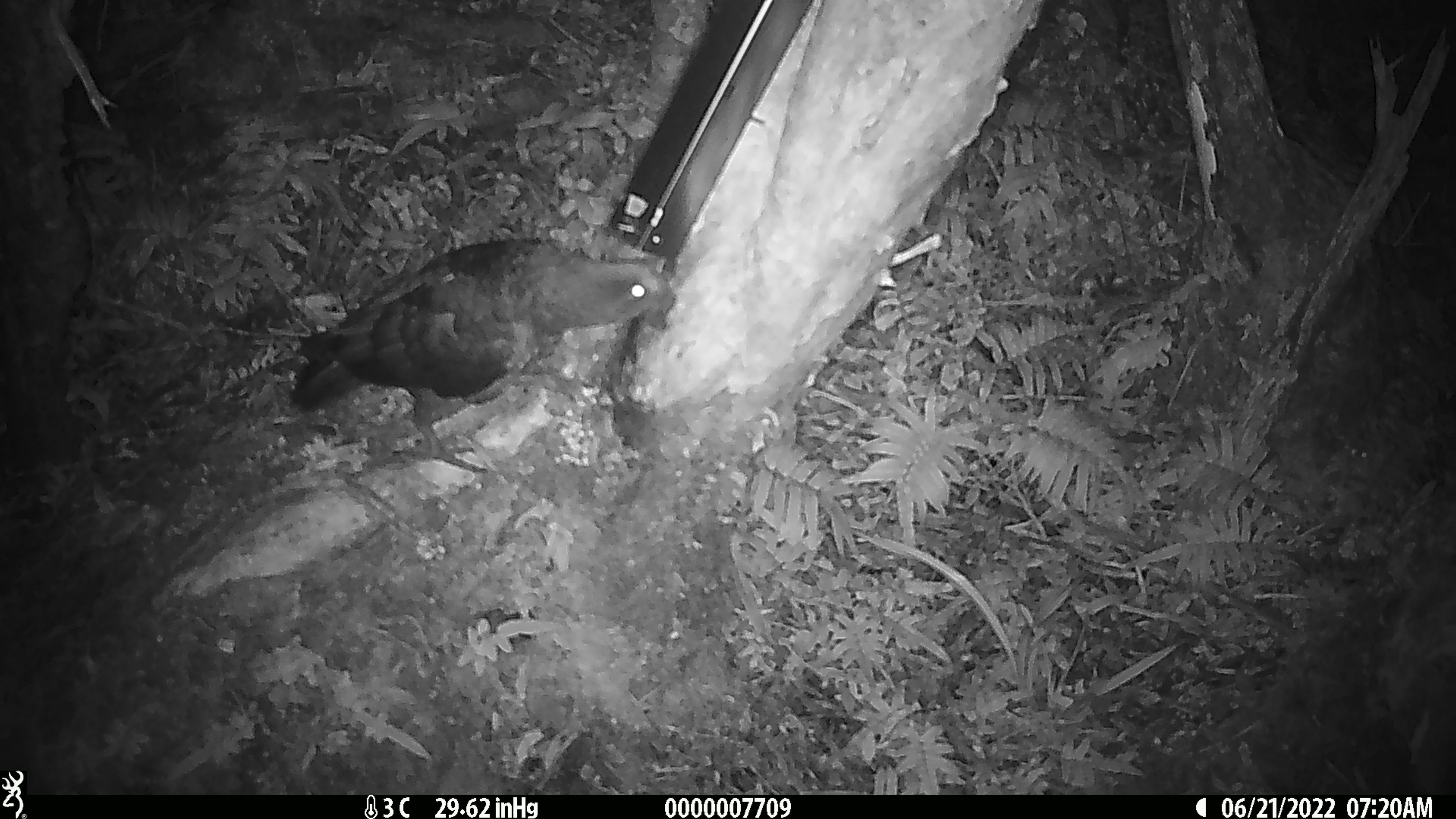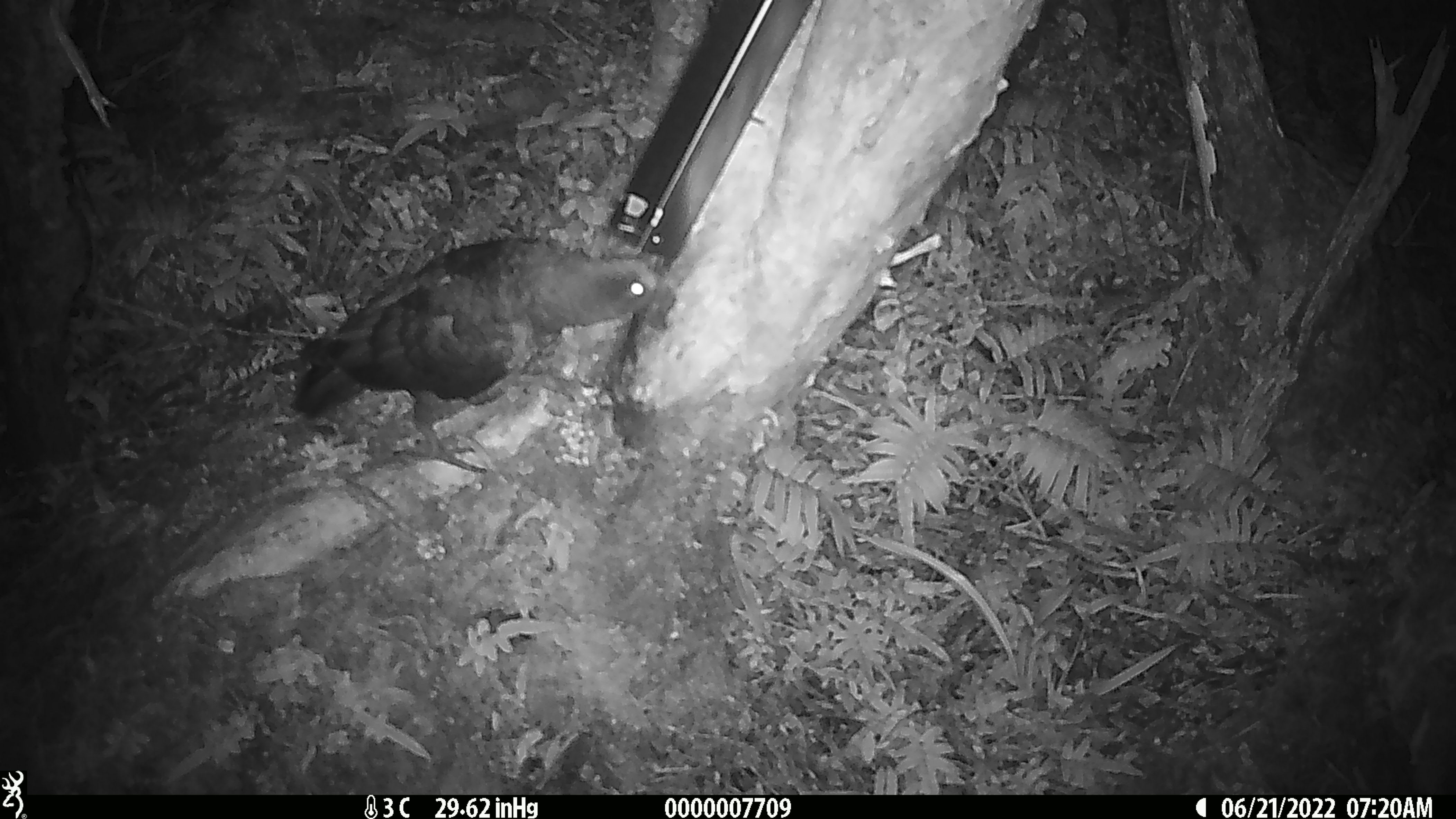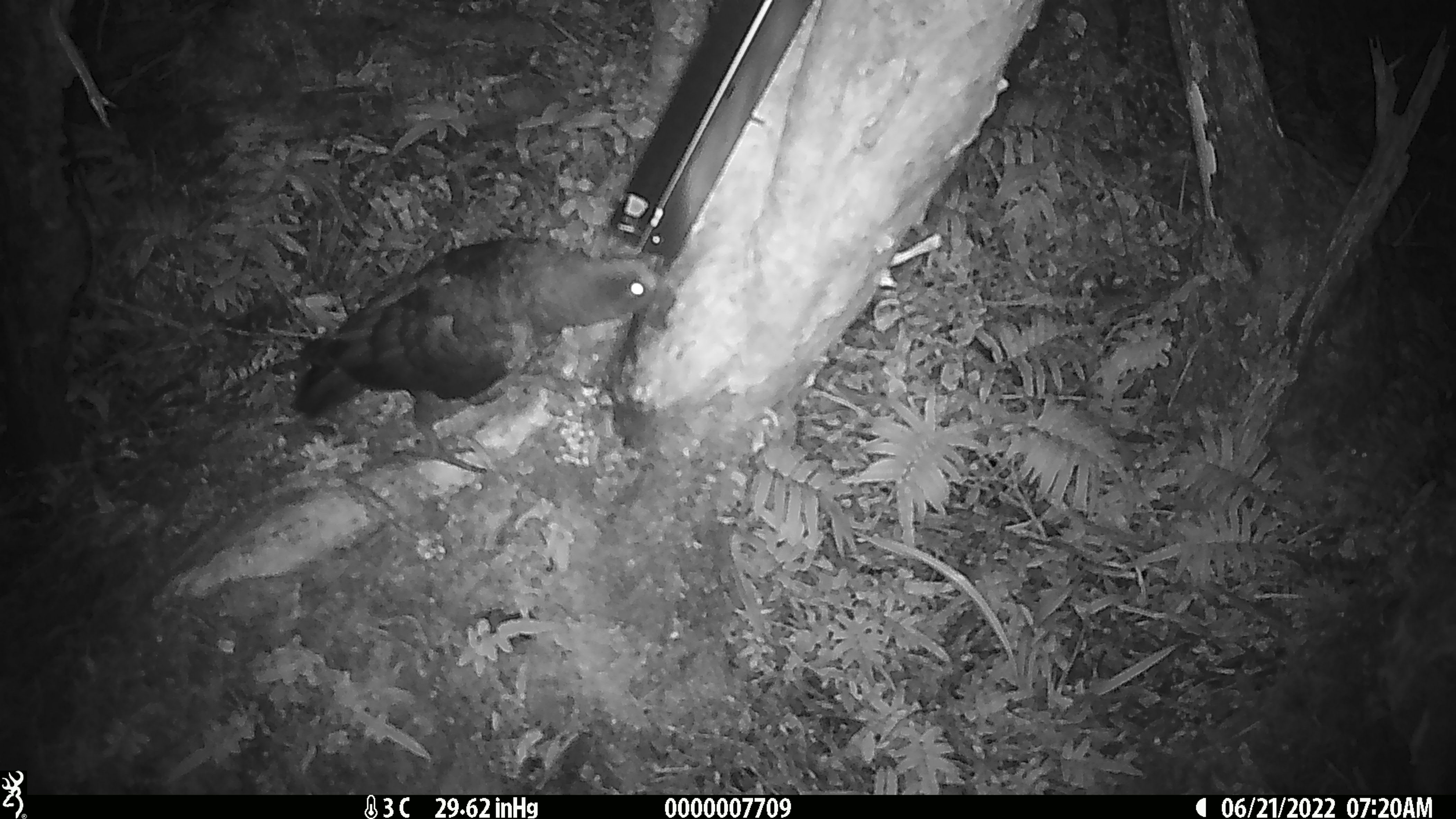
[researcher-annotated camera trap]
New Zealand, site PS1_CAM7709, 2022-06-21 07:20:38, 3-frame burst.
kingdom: Animalia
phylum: Chordata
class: Aves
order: Psittaciformes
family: Strigopidae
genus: Nestor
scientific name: Nestor notabilis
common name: kea